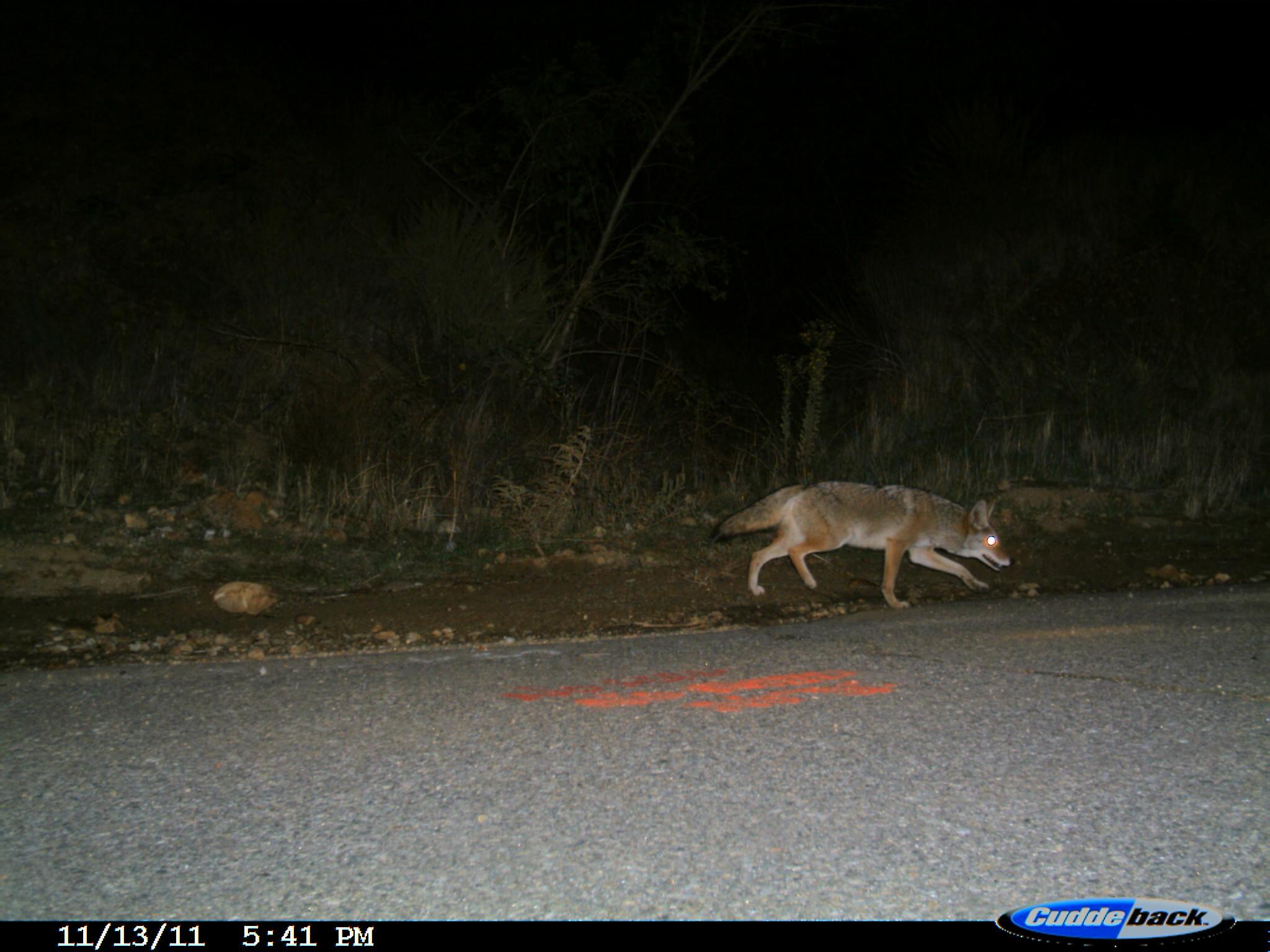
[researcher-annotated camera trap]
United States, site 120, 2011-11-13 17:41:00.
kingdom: Animalia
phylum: Chordata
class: Mammalia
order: Carnivora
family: Canidae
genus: Canis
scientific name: Canis latrans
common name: coyote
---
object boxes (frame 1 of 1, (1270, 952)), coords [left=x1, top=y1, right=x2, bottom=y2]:
coyote: [left=711, top=466, right=1022, bottom=619]